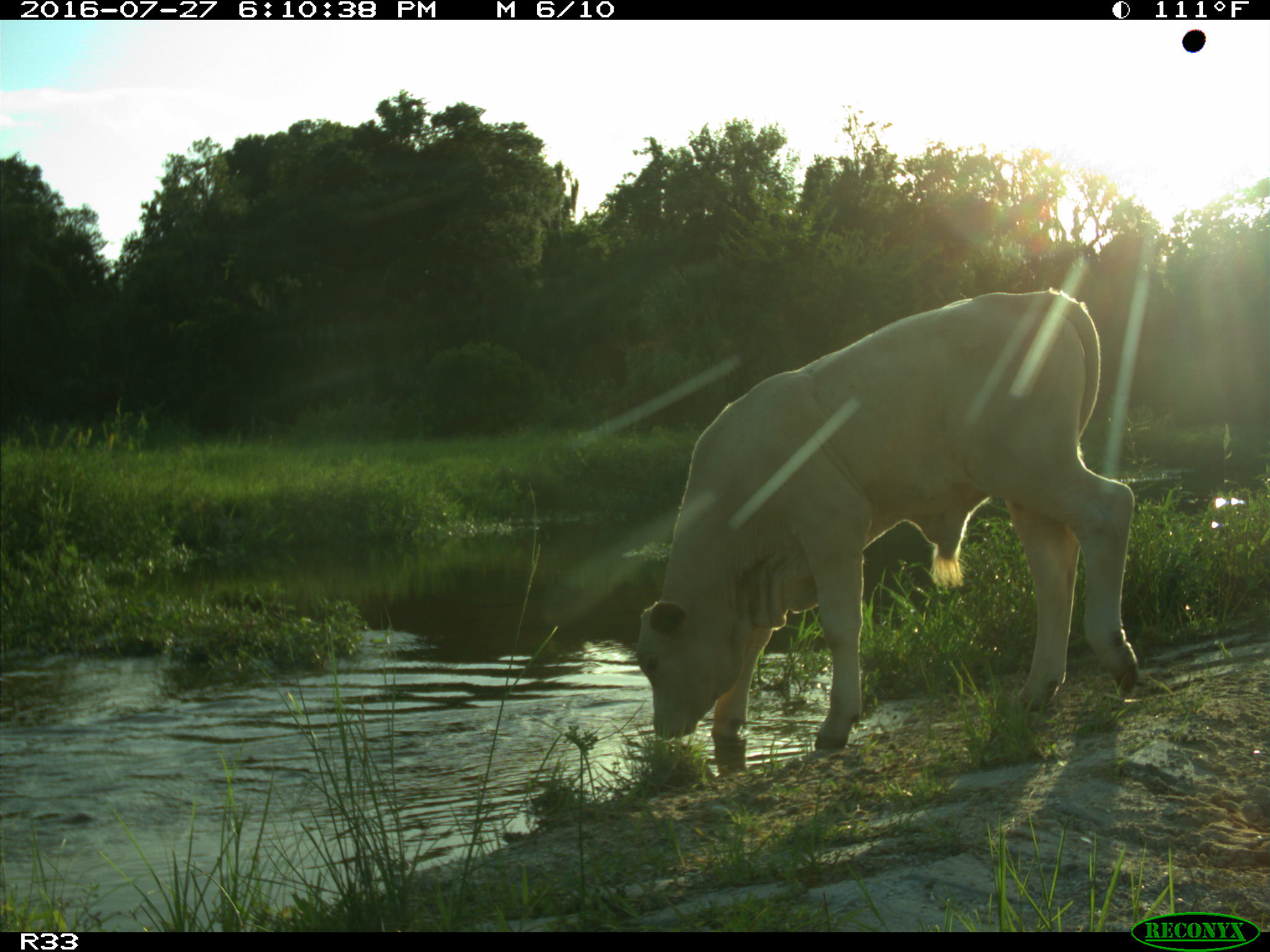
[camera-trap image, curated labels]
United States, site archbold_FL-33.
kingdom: Animalia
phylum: Chordata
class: Mammalia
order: Artiodactyla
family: Bovidae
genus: Bos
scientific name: Bos taurus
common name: domestic cow